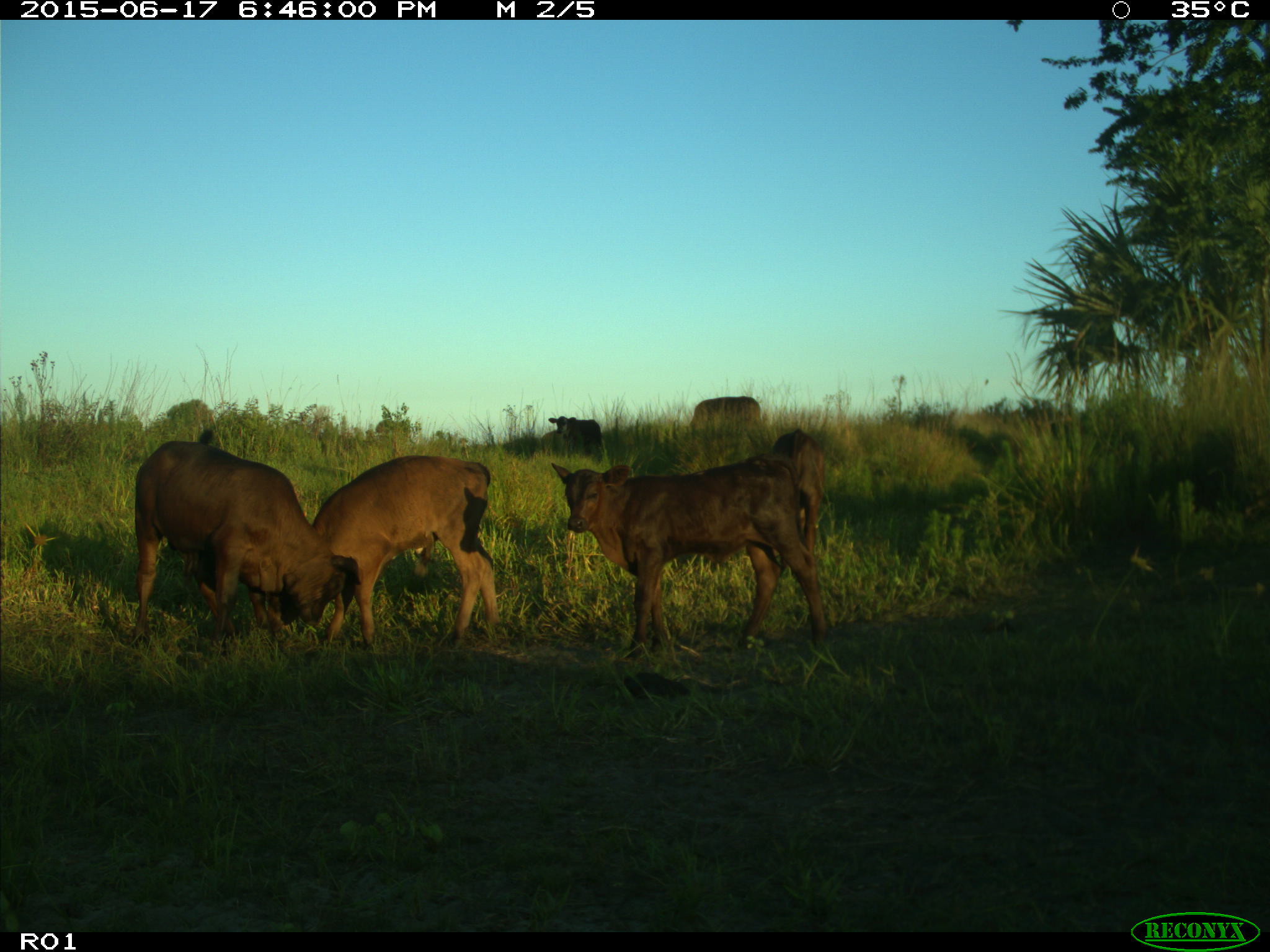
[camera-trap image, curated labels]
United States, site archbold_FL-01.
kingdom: Animalia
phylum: Chordata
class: Mammalia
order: Artiodactyla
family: Bovidae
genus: Bos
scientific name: Bos taurus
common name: domestic cow